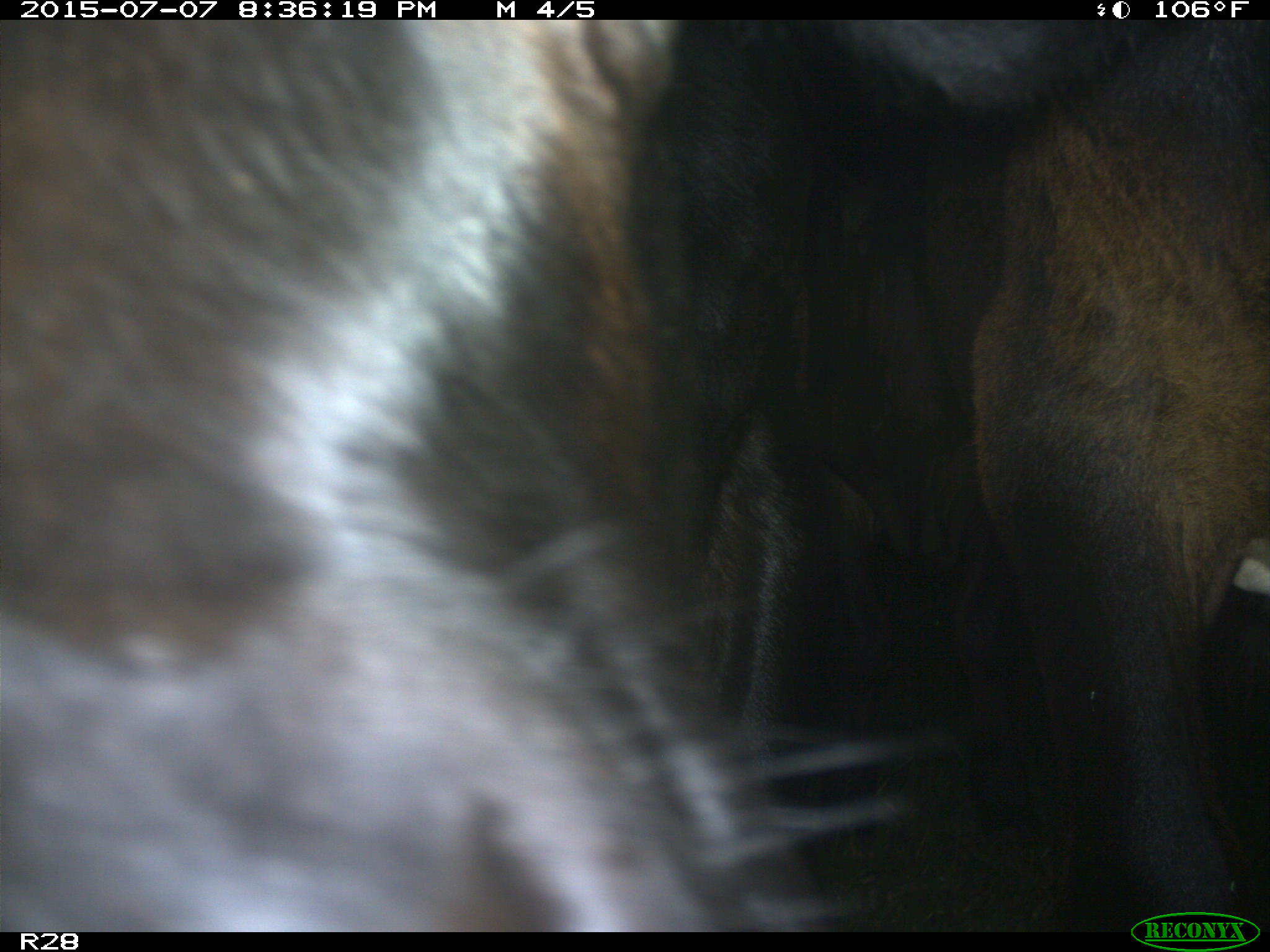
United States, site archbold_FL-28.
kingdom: Animalia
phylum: Chordata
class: Mammalia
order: Artiodactyla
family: Bovidae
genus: Bos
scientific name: Bos taurus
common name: domestic cow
Bos taurus (domestic cow).